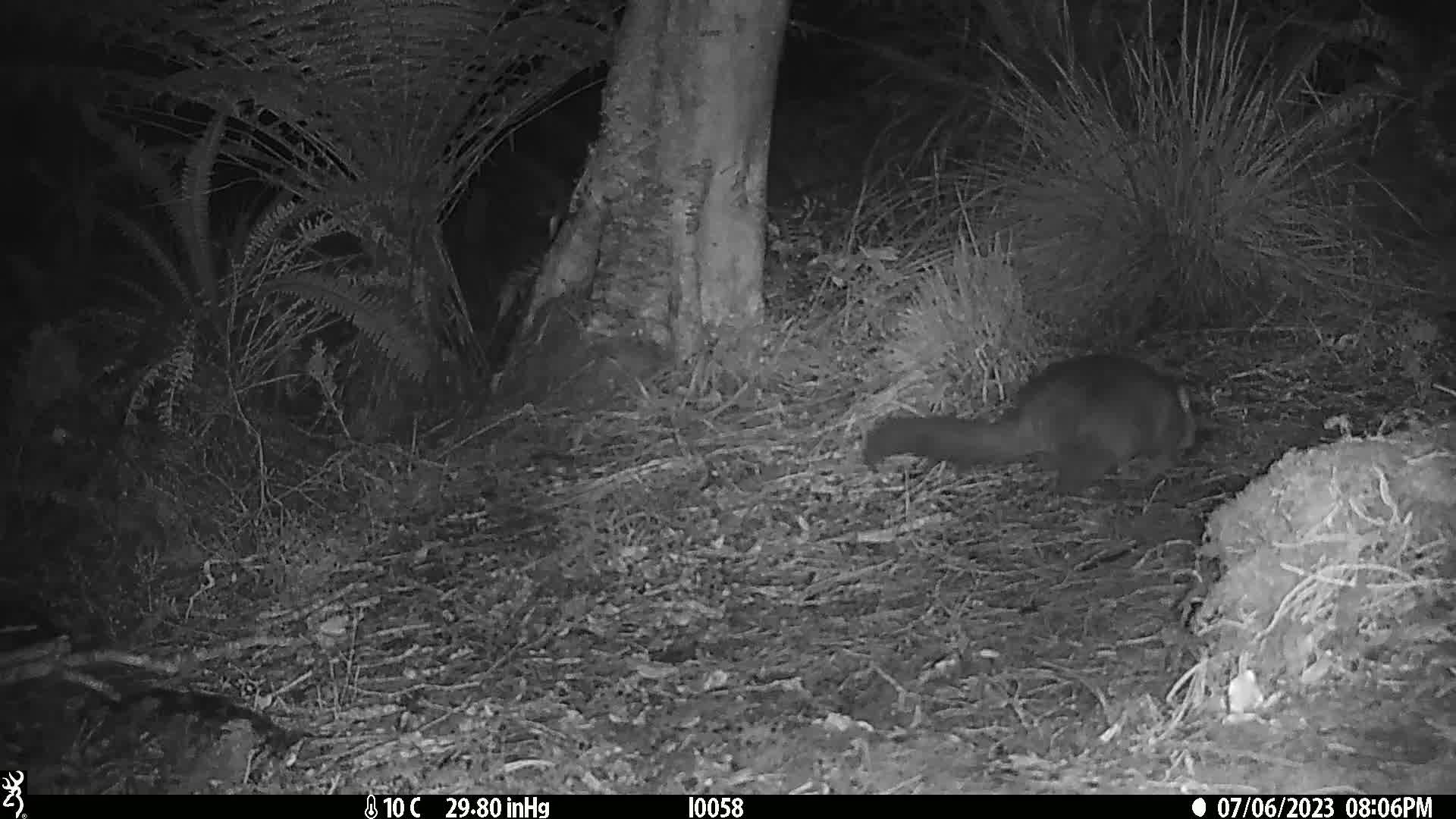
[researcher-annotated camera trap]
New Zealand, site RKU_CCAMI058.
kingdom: Animalia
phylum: Chordata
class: Mammalia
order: Diprotodontia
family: Phalangeridae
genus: Trichosurus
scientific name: Trichosurus vulpecula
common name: common brushtail possum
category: possum